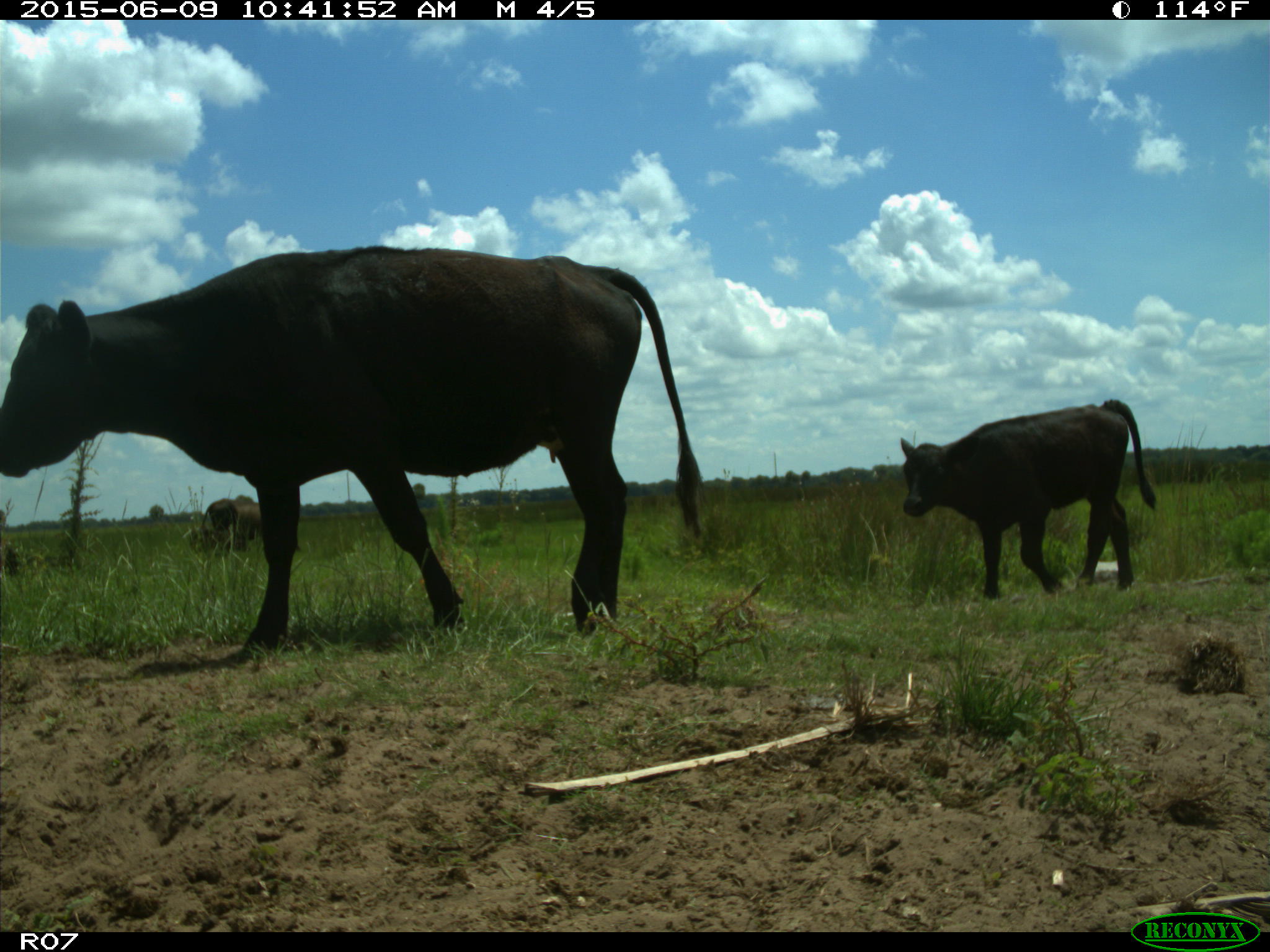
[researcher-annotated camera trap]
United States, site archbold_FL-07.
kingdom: Animalia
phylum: Chordata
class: Mammalia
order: Artiodactyla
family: Bovidae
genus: Bos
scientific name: Bos taurus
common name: domestic cow